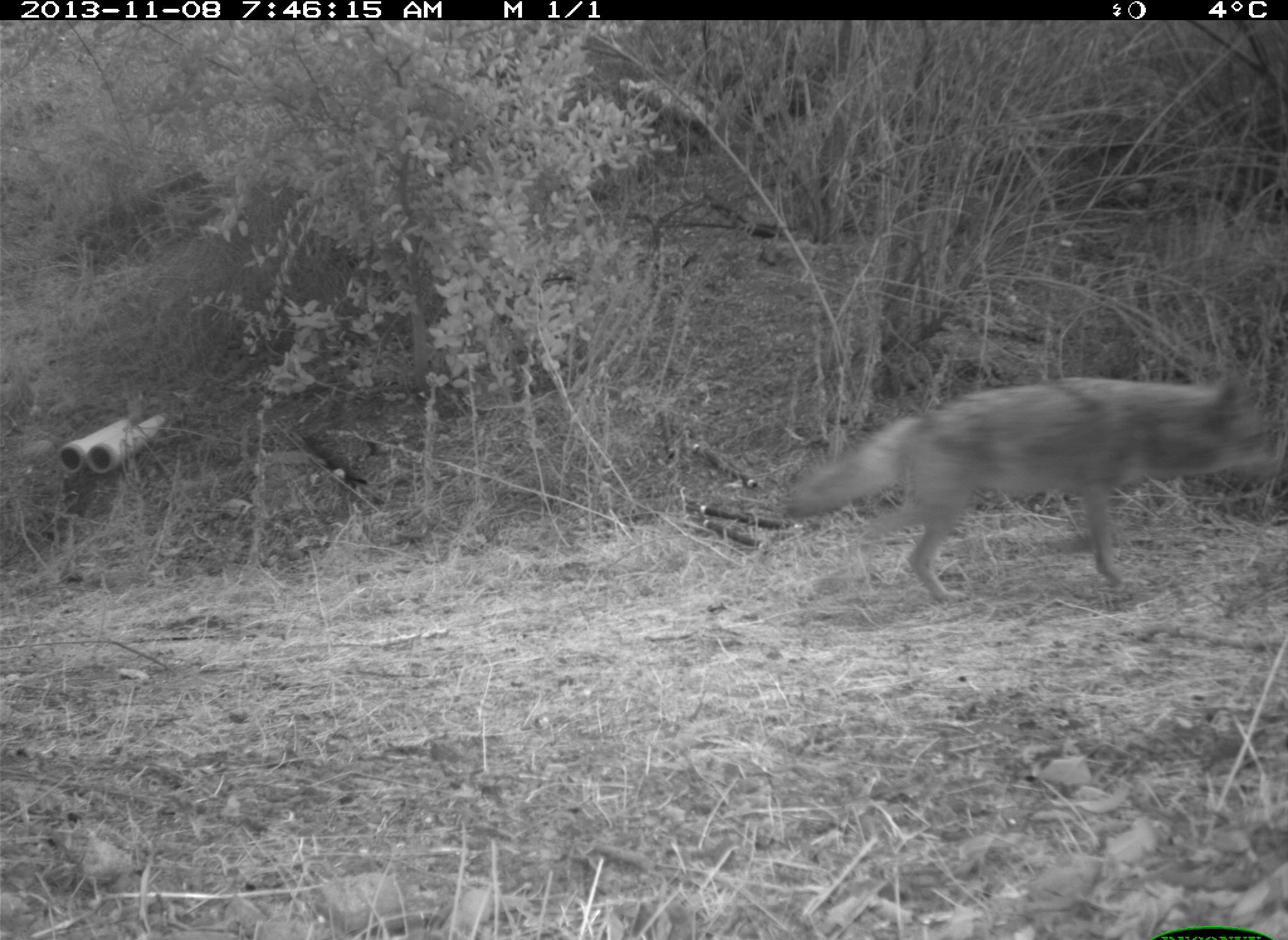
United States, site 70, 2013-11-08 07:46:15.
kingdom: Animalia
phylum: Chordata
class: Mammalia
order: Carnivora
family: Canidae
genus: Canis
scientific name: Canis latrans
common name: coyote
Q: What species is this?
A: Coyote (Canis latrans).